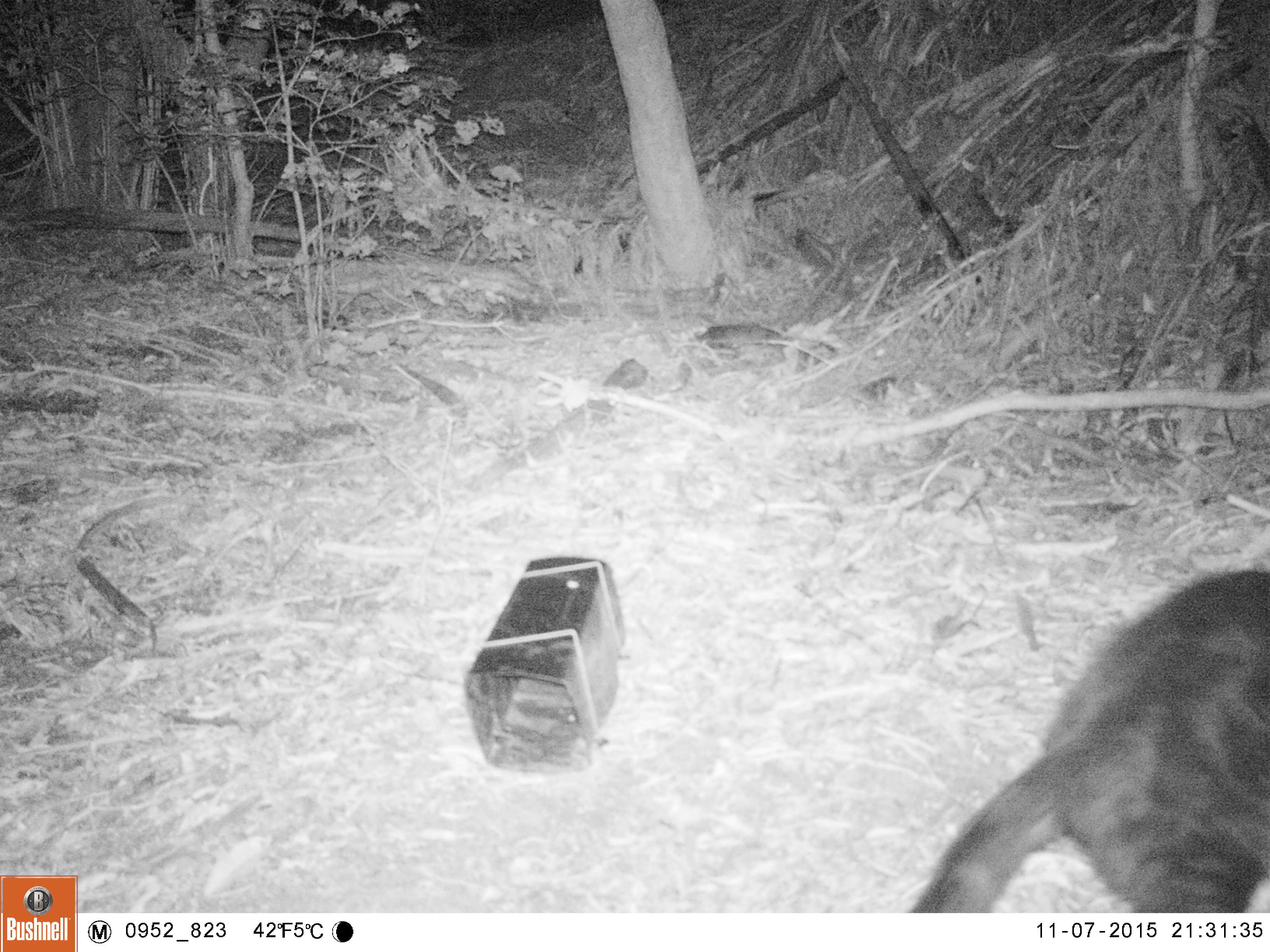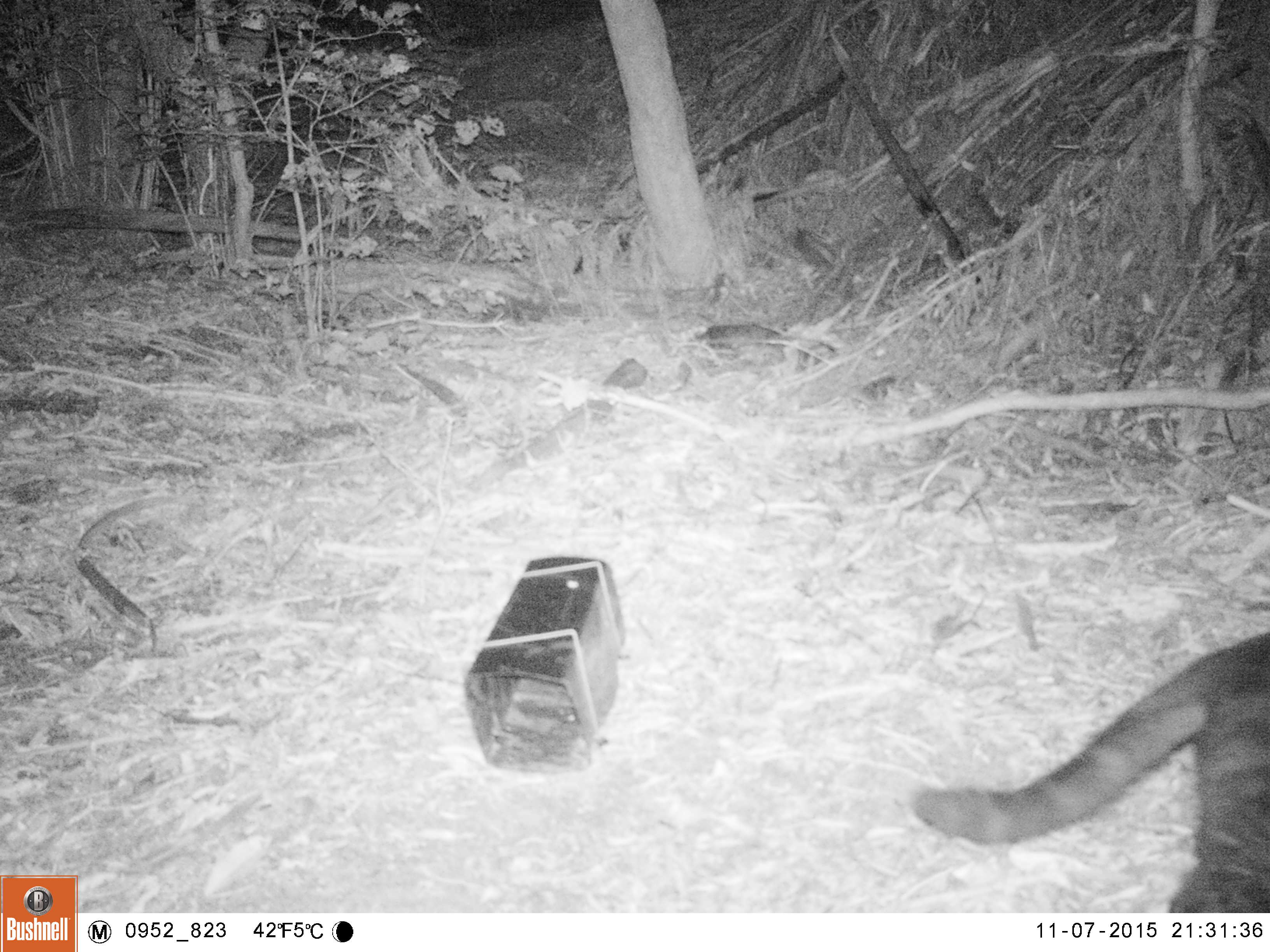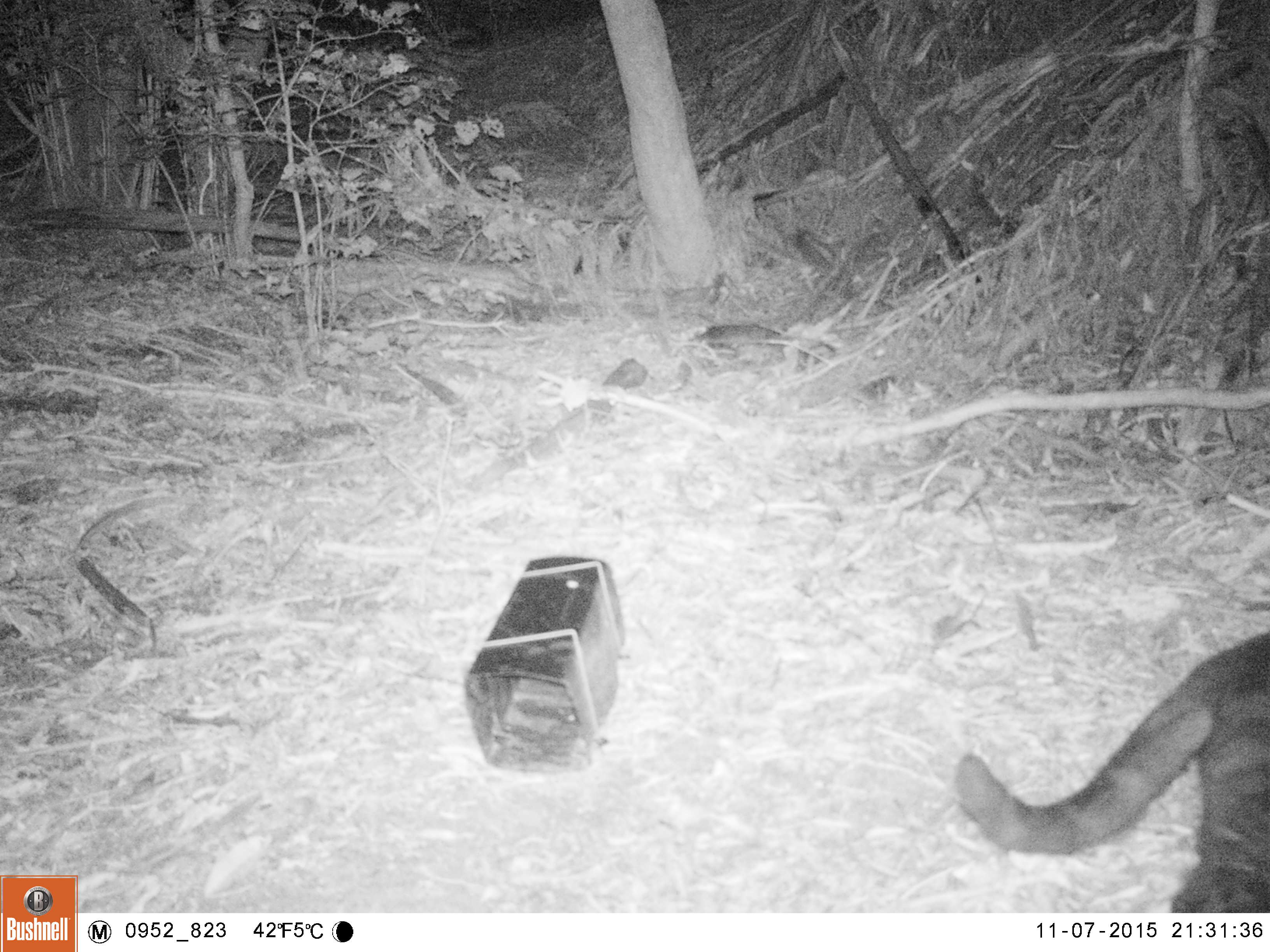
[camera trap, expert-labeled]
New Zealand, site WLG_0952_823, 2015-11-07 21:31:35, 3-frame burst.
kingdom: Animalia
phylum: Chordata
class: Mammalia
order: Carnivora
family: Felidae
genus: Felis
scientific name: Felis catus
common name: domestic cat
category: cat